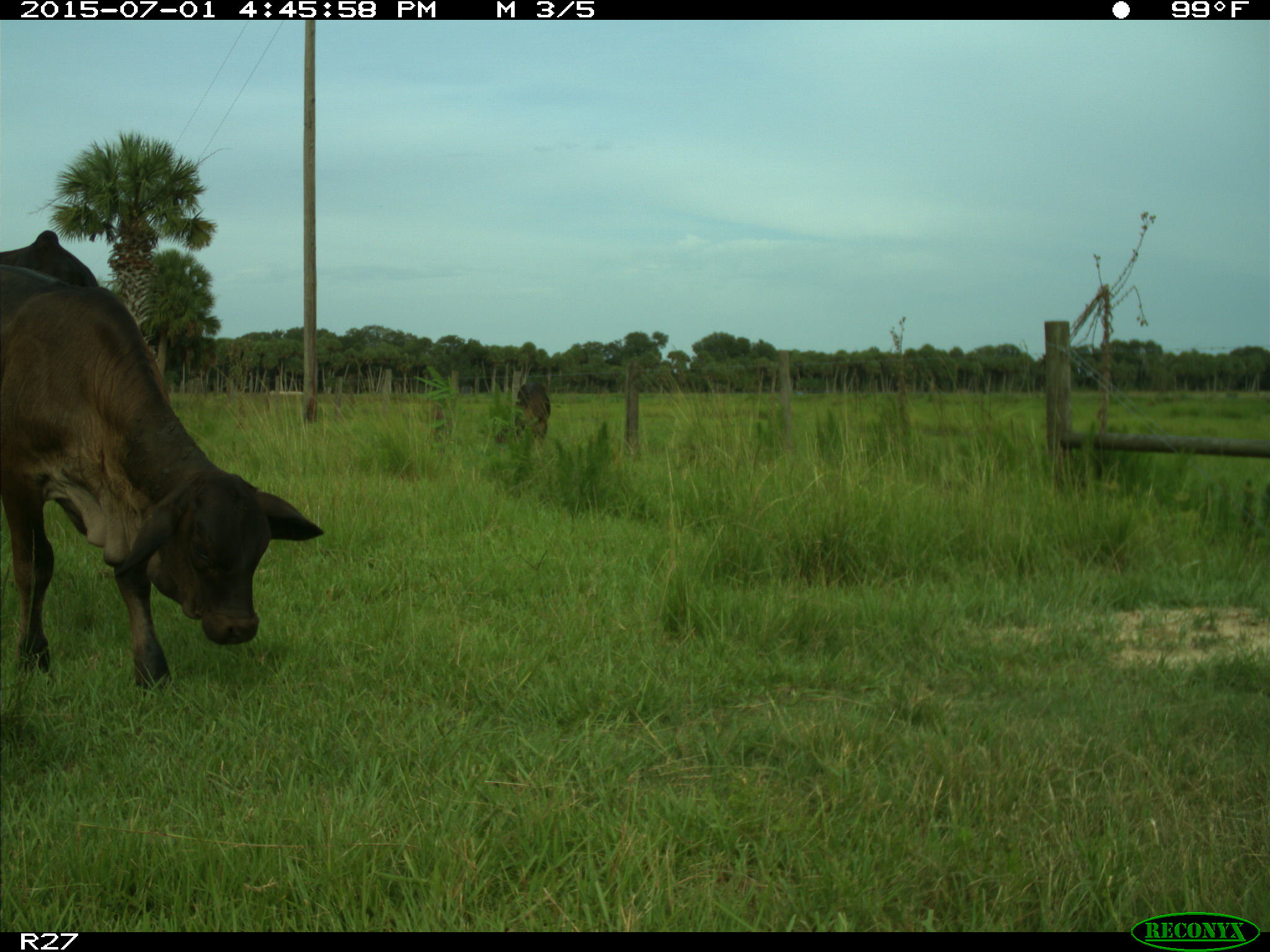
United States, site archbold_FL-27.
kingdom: Animalia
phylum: Chordata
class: Mammalia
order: Artiodactyla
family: Bovidae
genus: Bos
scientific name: Bos taurus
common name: domestic cow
Bos taurus (domestic cow).